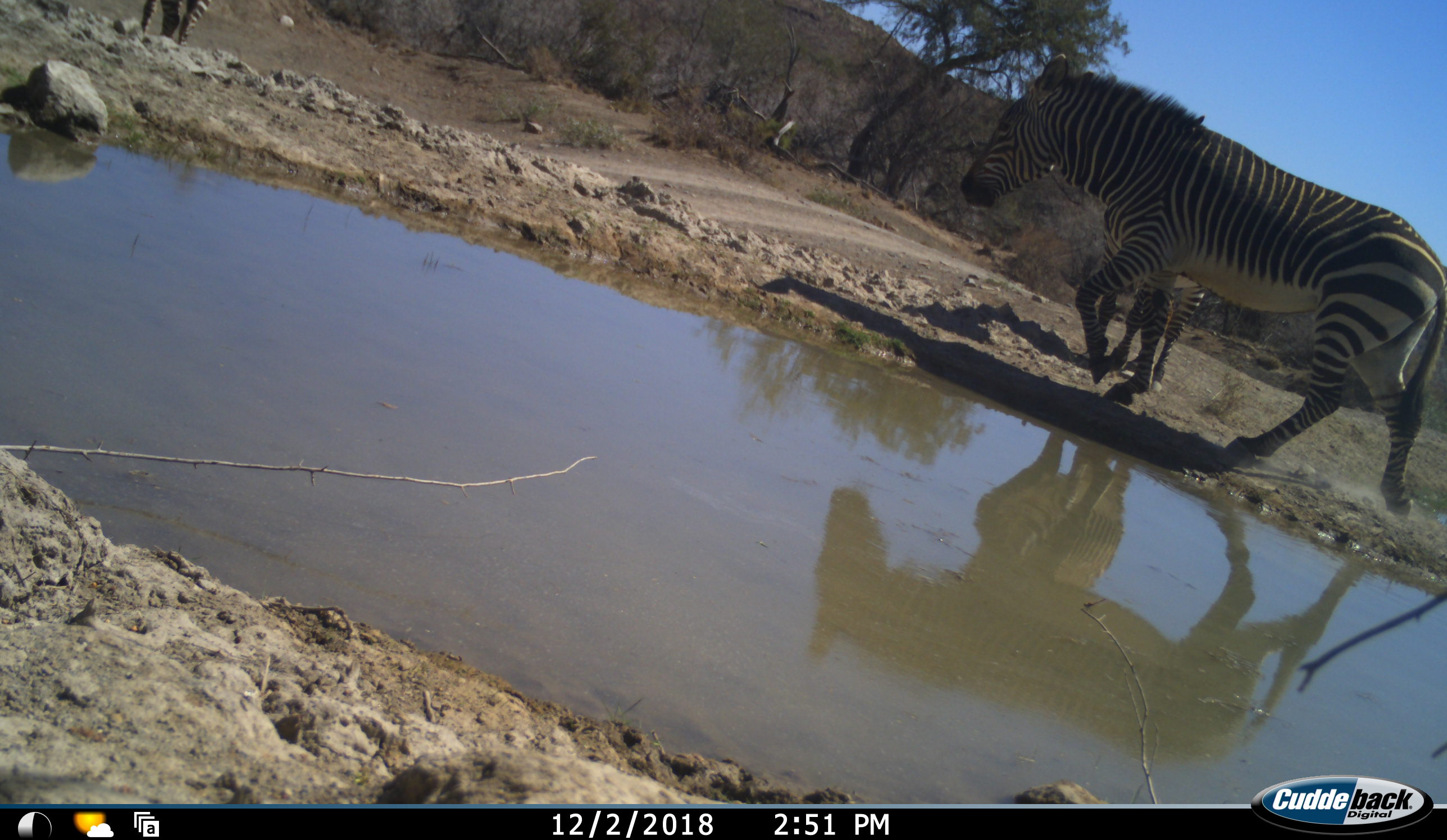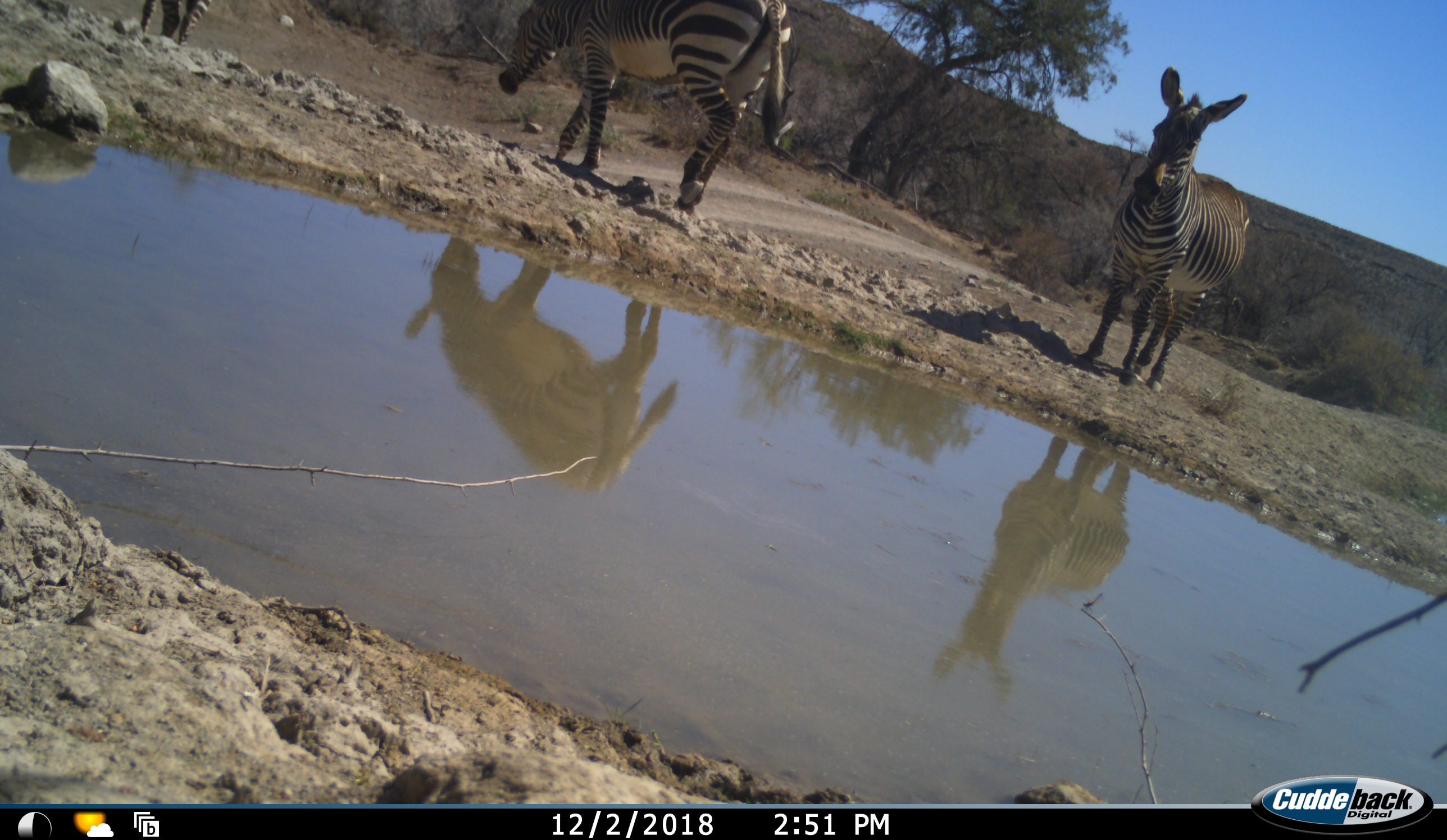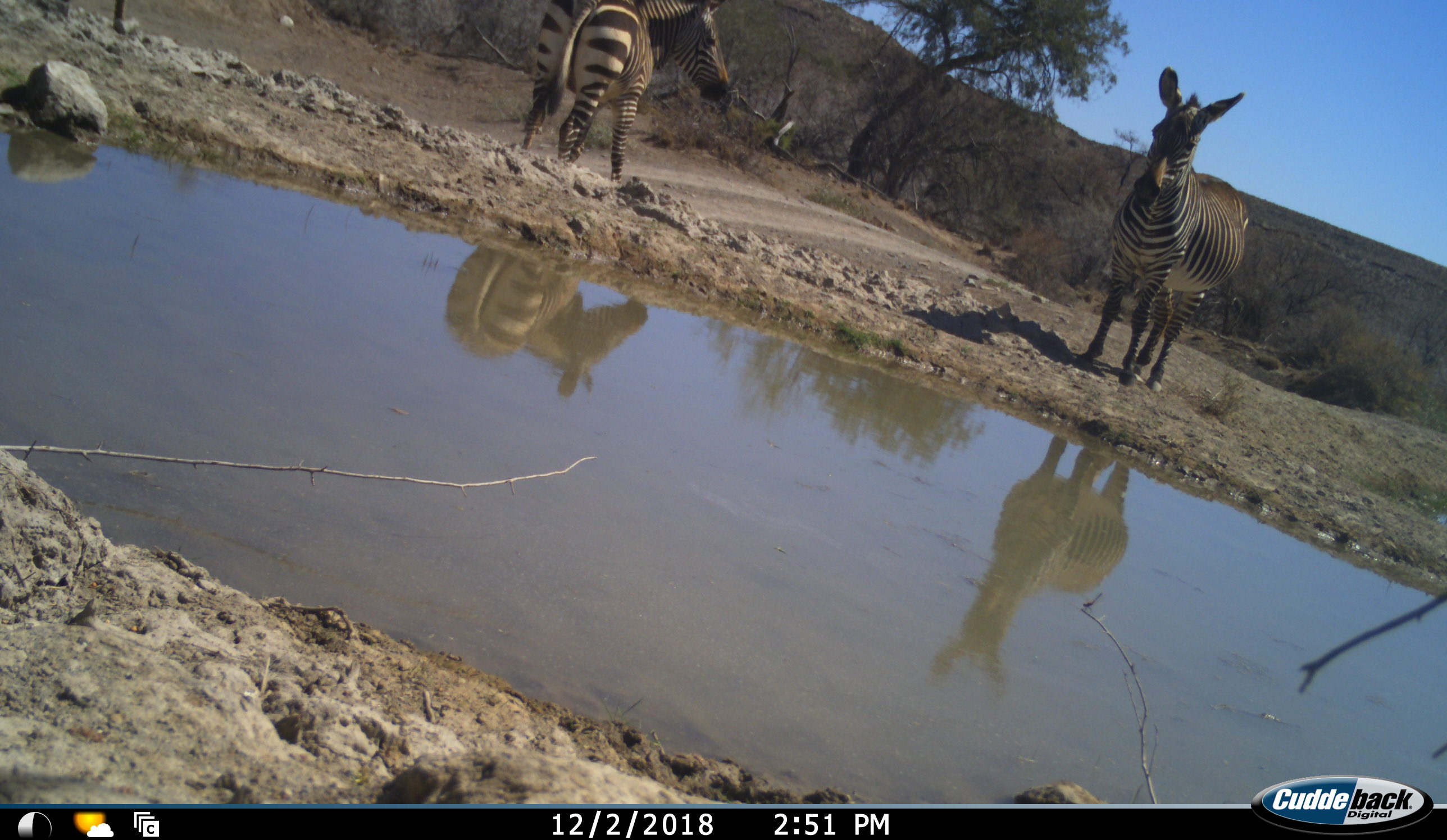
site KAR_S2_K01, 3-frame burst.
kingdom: Animalia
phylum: Chordata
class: Mammalia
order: Perissodactyla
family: Equidae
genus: Equus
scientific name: Equus zebra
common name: mountain zebra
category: zebramountain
Zebramountain (mountain zebra) (Equus zebra), count 3. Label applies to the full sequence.